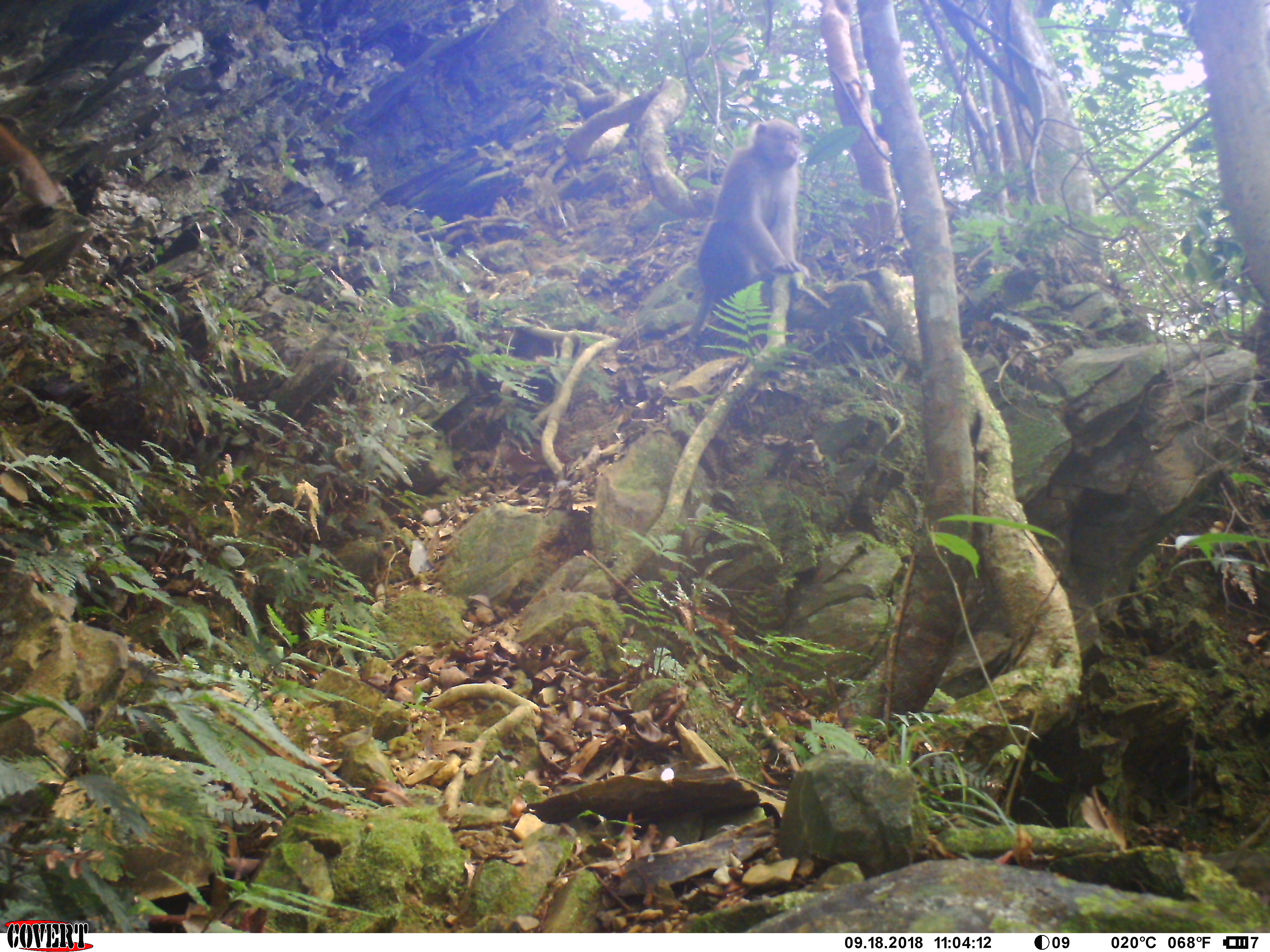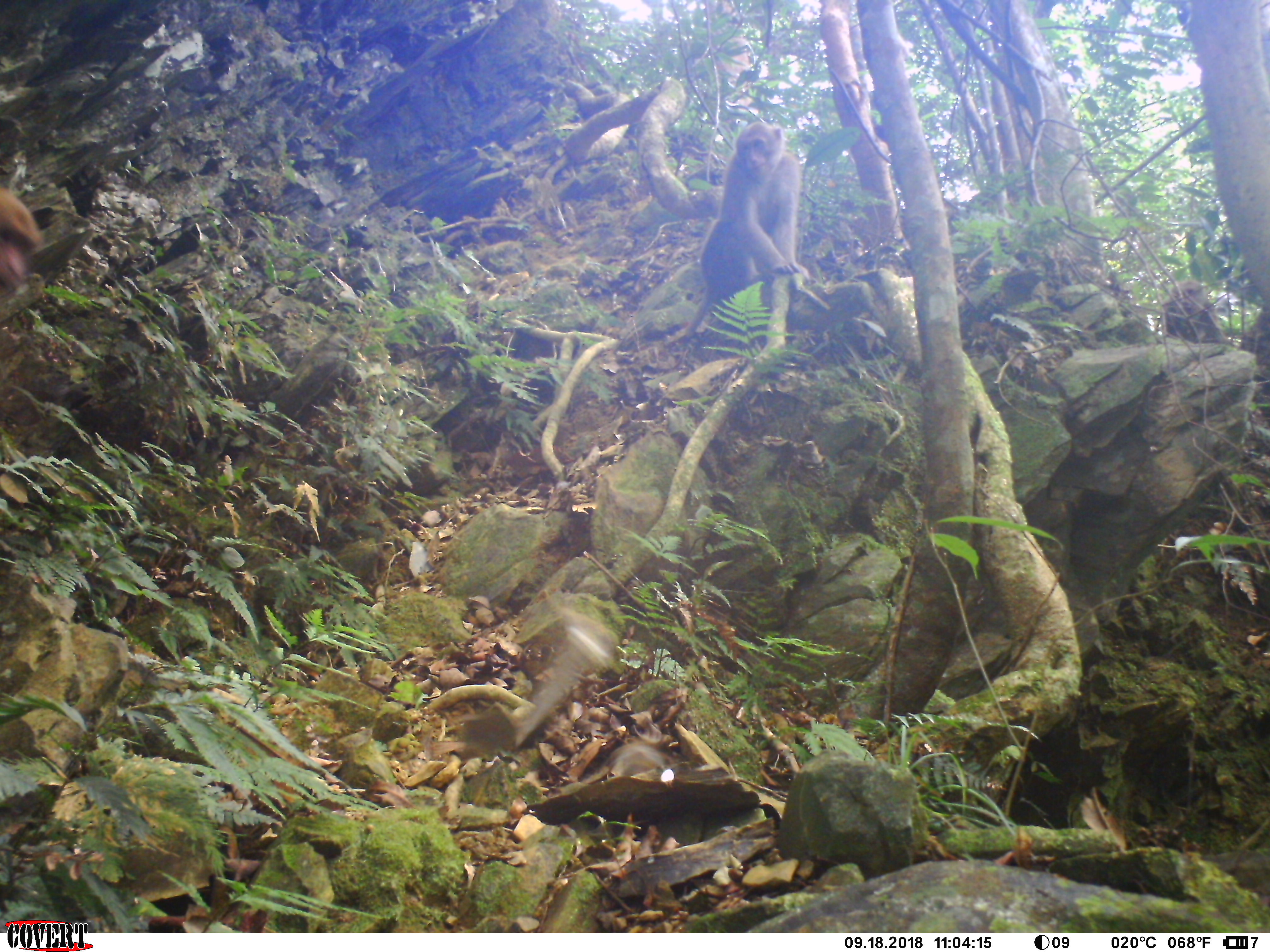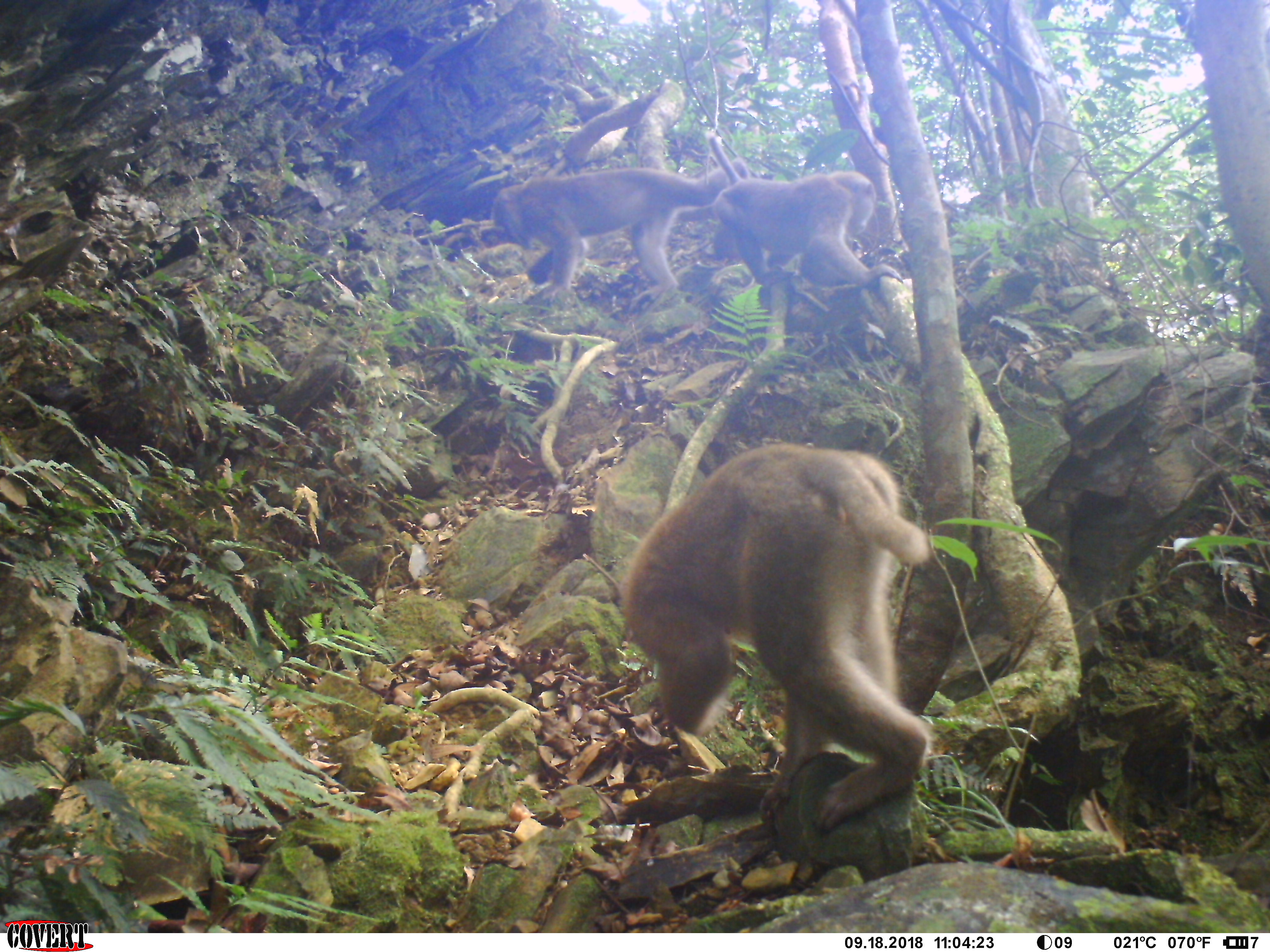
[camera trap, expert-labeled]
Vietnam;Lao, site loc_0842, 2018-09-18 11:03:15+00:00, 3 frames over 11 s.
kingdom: Animalia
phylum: Chordata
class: Mammalia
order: Primates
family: Cercopithecidae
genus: Macaca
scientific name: Macaca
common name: macaques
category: assam or rhesus macaque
Assam or rhesus macaque (macaques) (Macaca). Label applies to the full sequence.